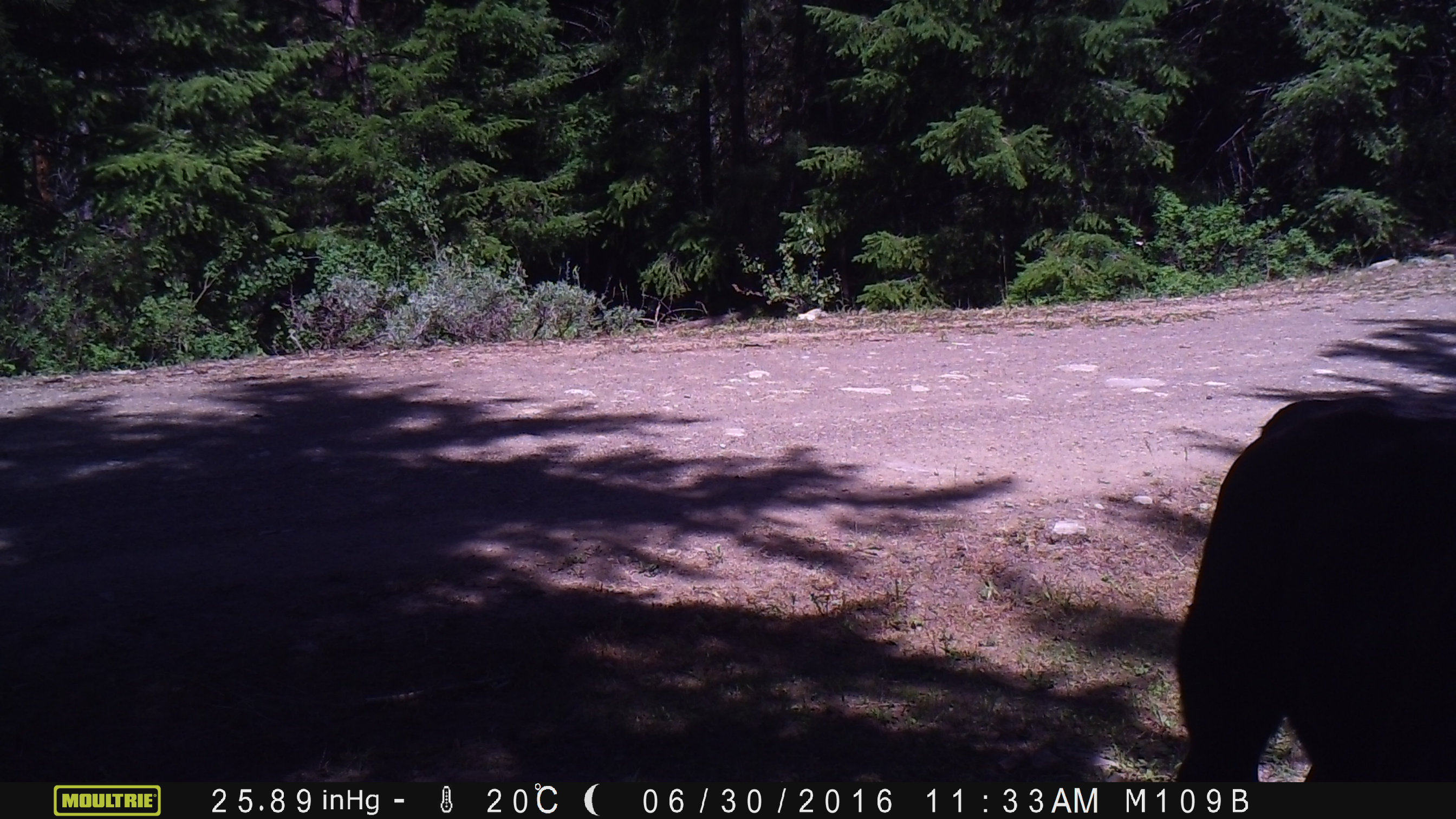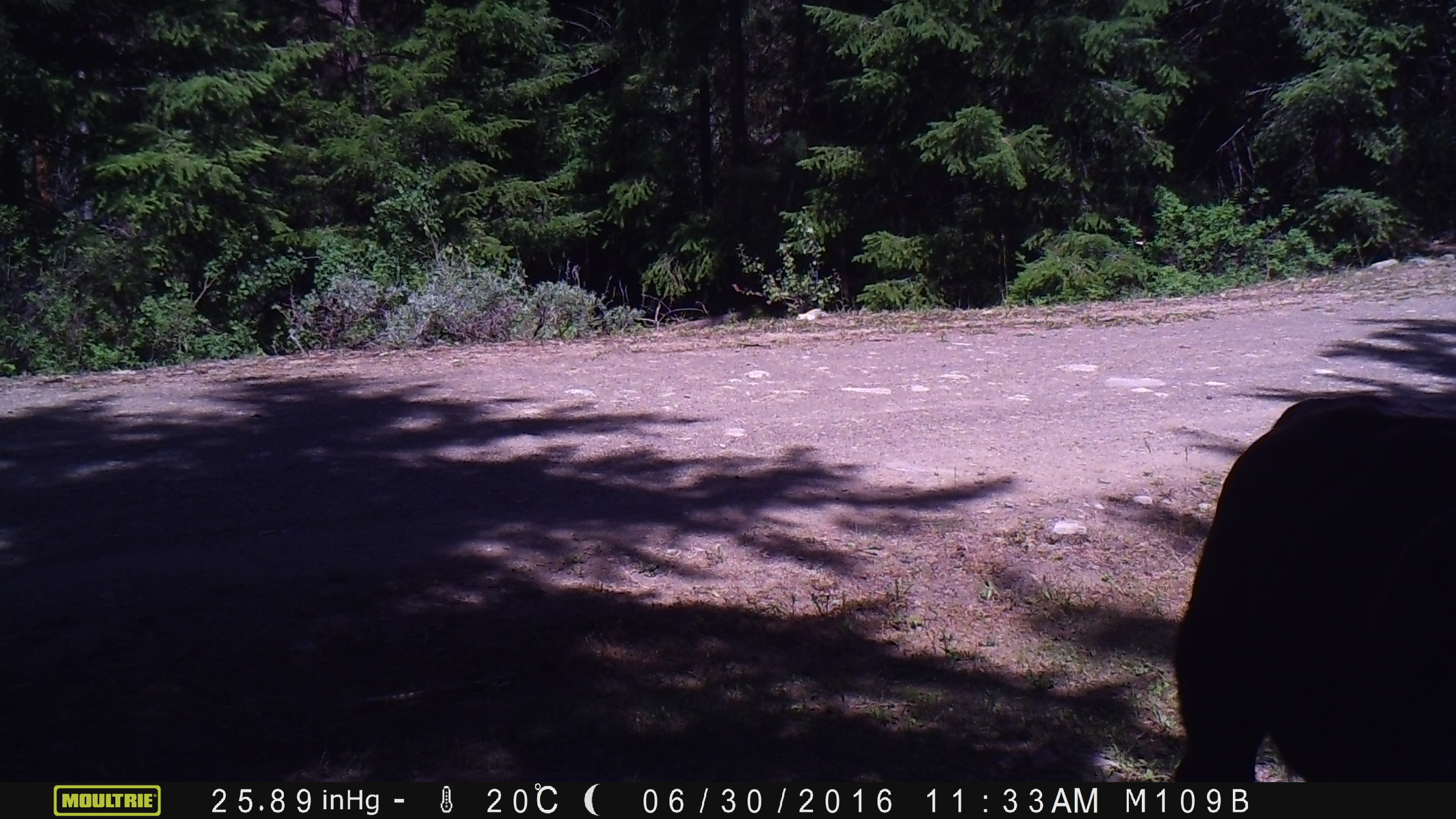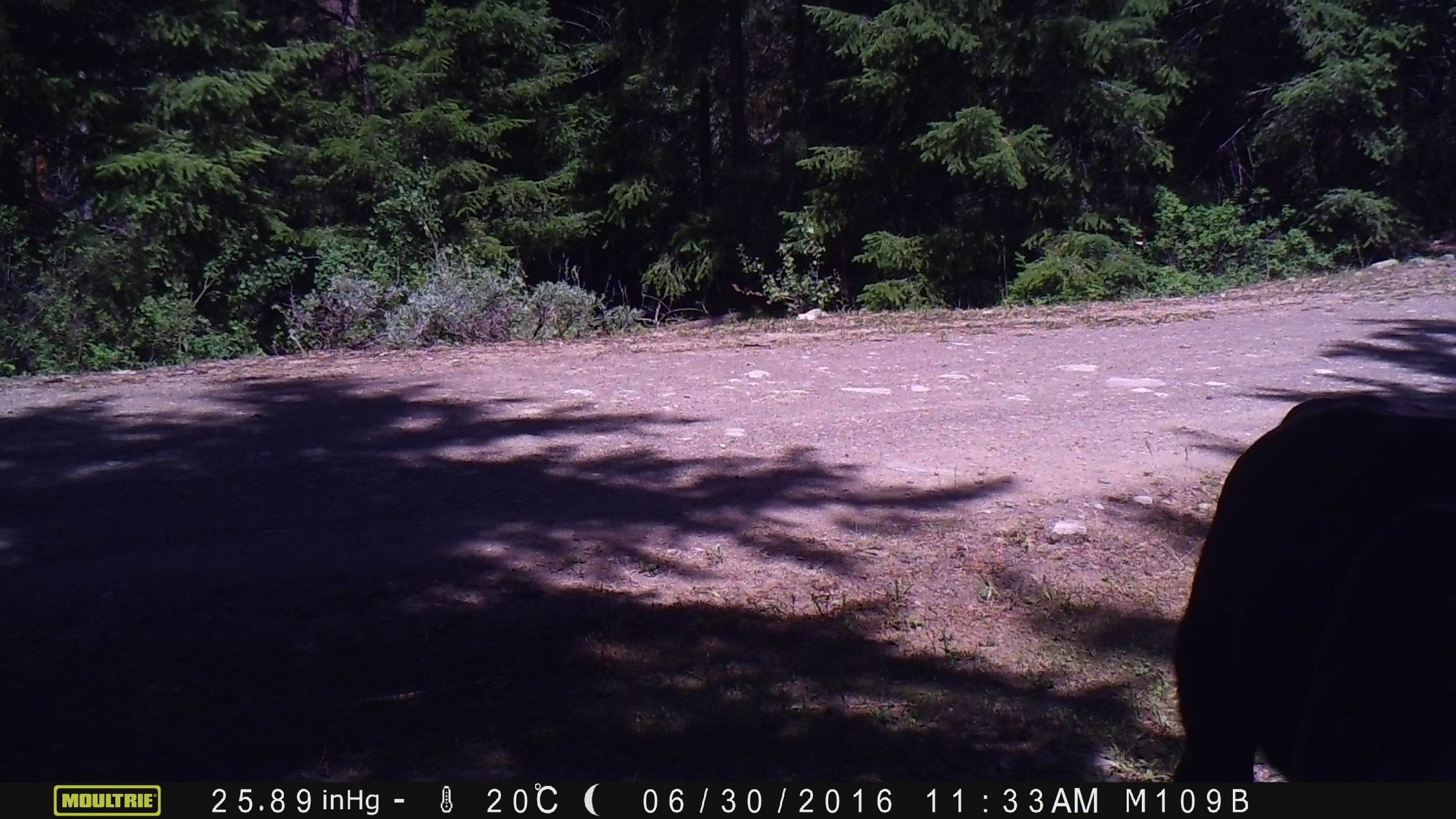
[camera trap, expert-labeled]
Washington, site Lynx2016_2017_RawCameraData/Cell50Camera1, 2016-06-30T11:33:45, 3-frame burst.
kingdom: Animalia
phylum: Chordata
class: Mammalia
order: Artiodactyla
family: Bovidae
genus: Bos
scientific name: Bos taurus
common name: domestic cattle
Domestic cattle (Bos taurus). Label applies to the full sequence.